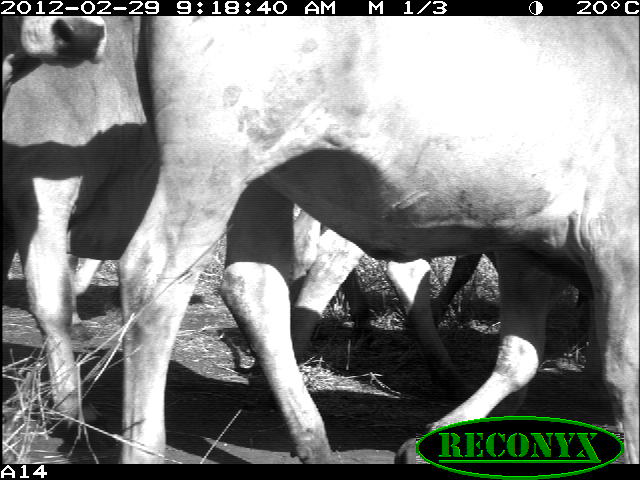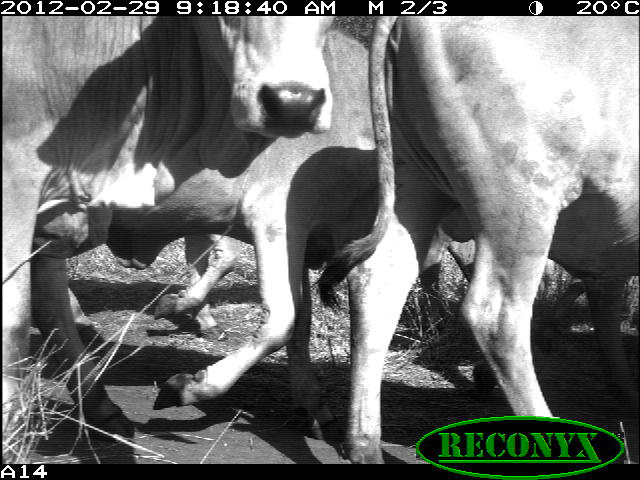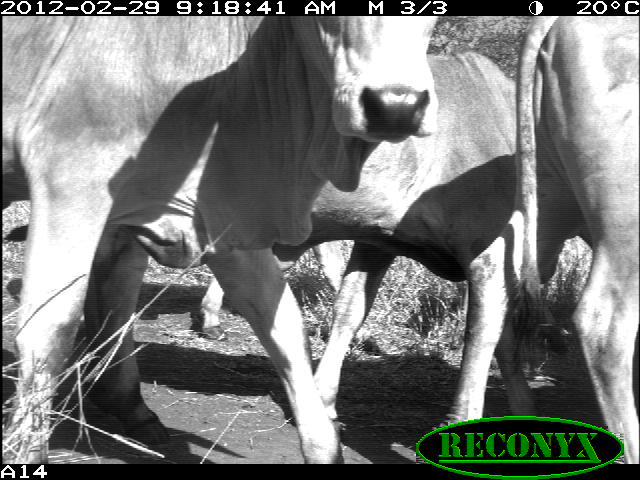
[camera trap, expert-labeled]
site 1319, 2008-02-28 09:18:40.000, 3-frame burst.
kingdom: Animalia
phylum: Chordata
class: Mammalia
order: Artiodactyla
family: Bovidae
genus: Bos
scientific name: Bos taurus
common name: domestic cattle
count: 6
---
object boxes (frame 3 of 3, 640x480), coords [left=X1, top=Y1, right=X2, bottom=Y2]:
bos taurus: [left=2, top=16, right=438, bottom=463]; [left=200, top=52, right=539, bottom=436]; [left=433, top=16, right=640, bottom=464]